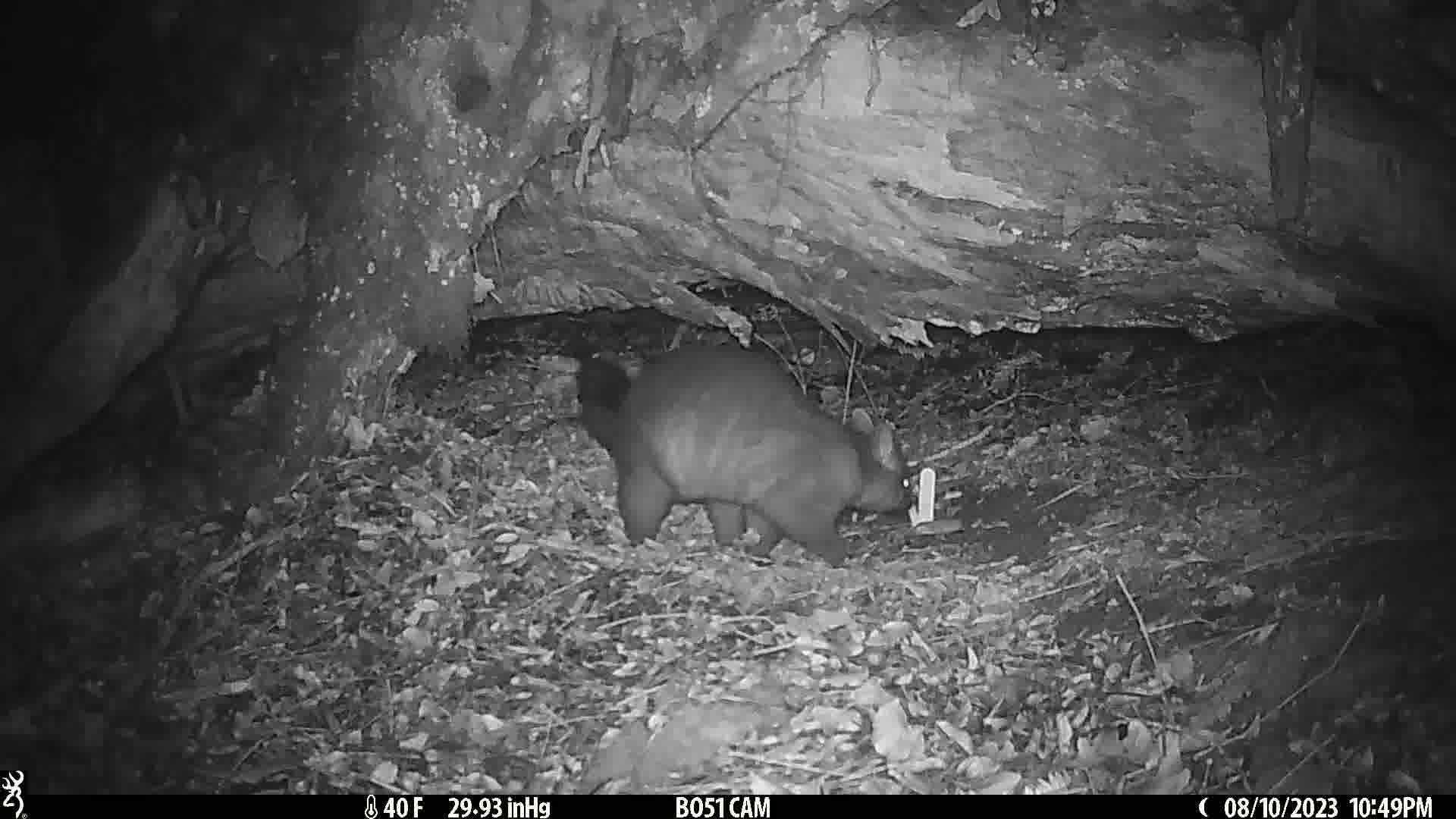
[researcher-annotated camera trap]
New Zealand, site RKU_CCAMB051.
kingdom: Animalia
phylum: Chordata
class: Mammalia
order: Diprotodontia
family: Phalangeridae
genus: Trichosurus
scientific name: Trichosurus vulpecula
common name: common brushtail possum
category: possum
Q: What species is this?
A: Possum (common brushtail possum) (Trichosurus vulpecula).